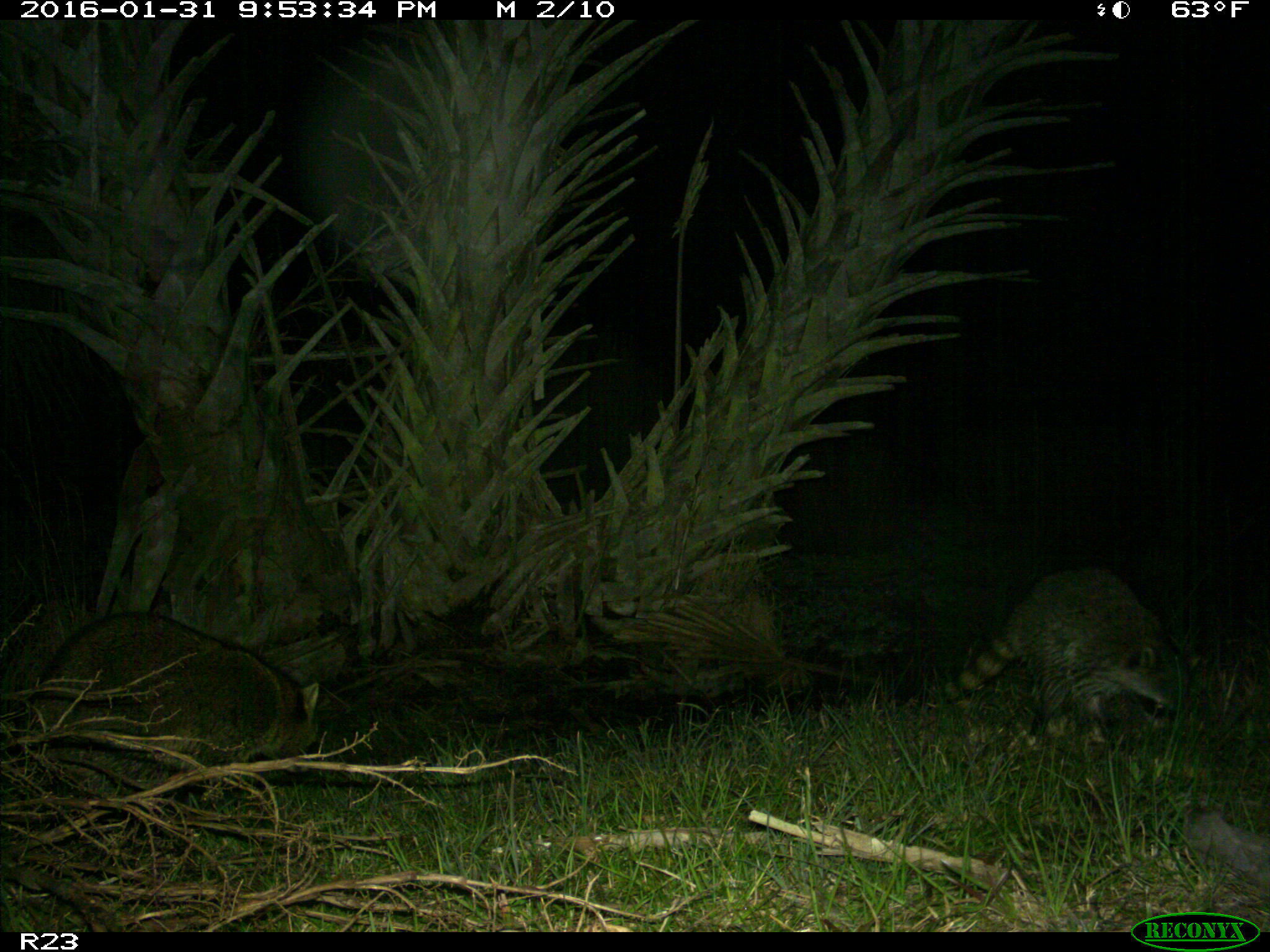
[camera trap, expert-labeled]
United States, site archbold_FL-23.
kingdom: Animalia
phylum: Chordata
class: Mammalia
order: Carnivora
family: Procyonidae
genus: Procyon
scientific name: Procyon lotor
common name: common raccoon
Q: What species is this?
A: Procyon lotor (common raccoon).